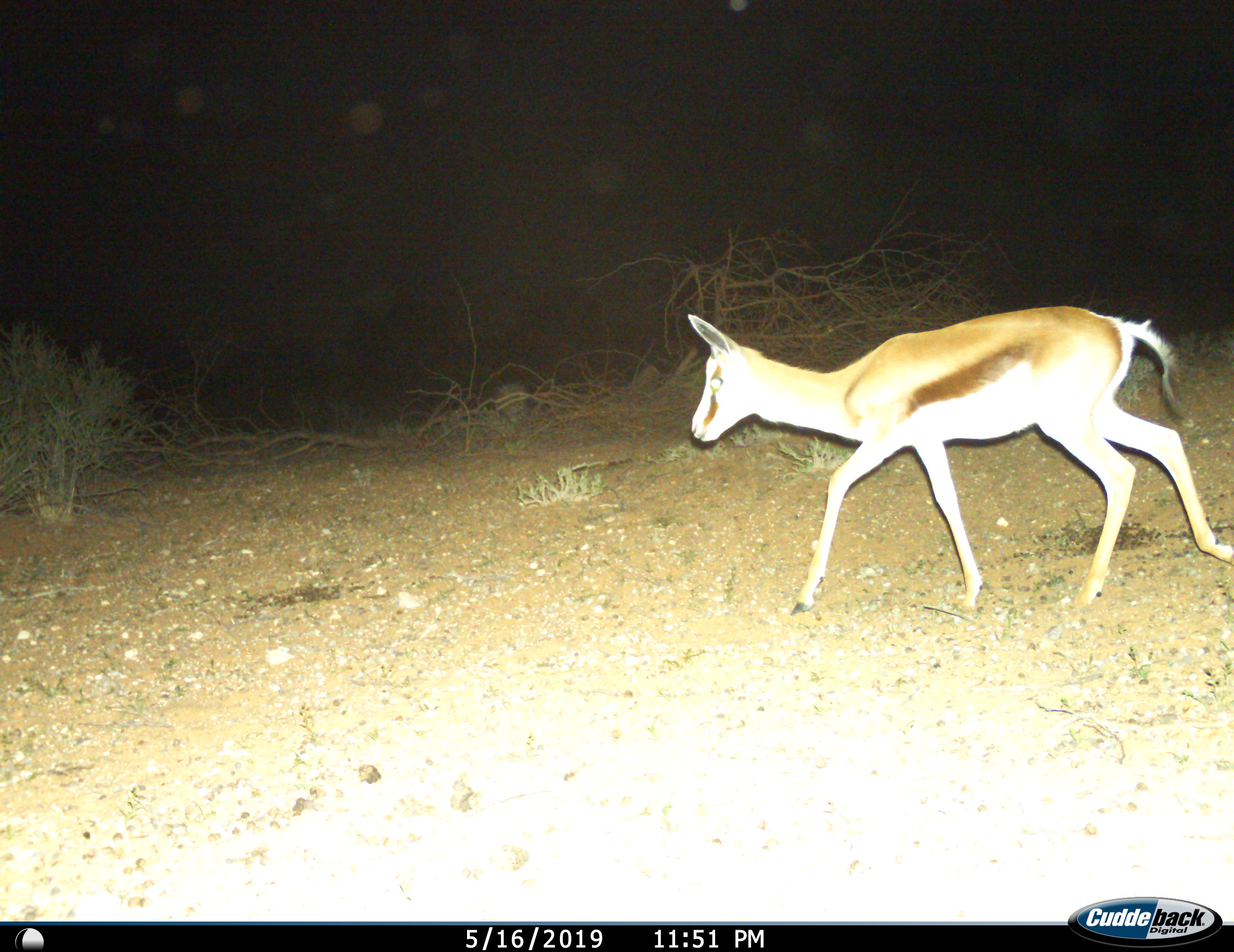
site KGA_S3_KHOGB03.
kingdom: Animalia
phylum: Chordata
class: Mammalia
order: Artiodactyla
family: Bovidae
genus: Antidorcas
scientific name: Antidorcas marsupialis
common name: springbok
Springbok (Antidorcas marsupialis), count 1. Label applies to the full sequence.